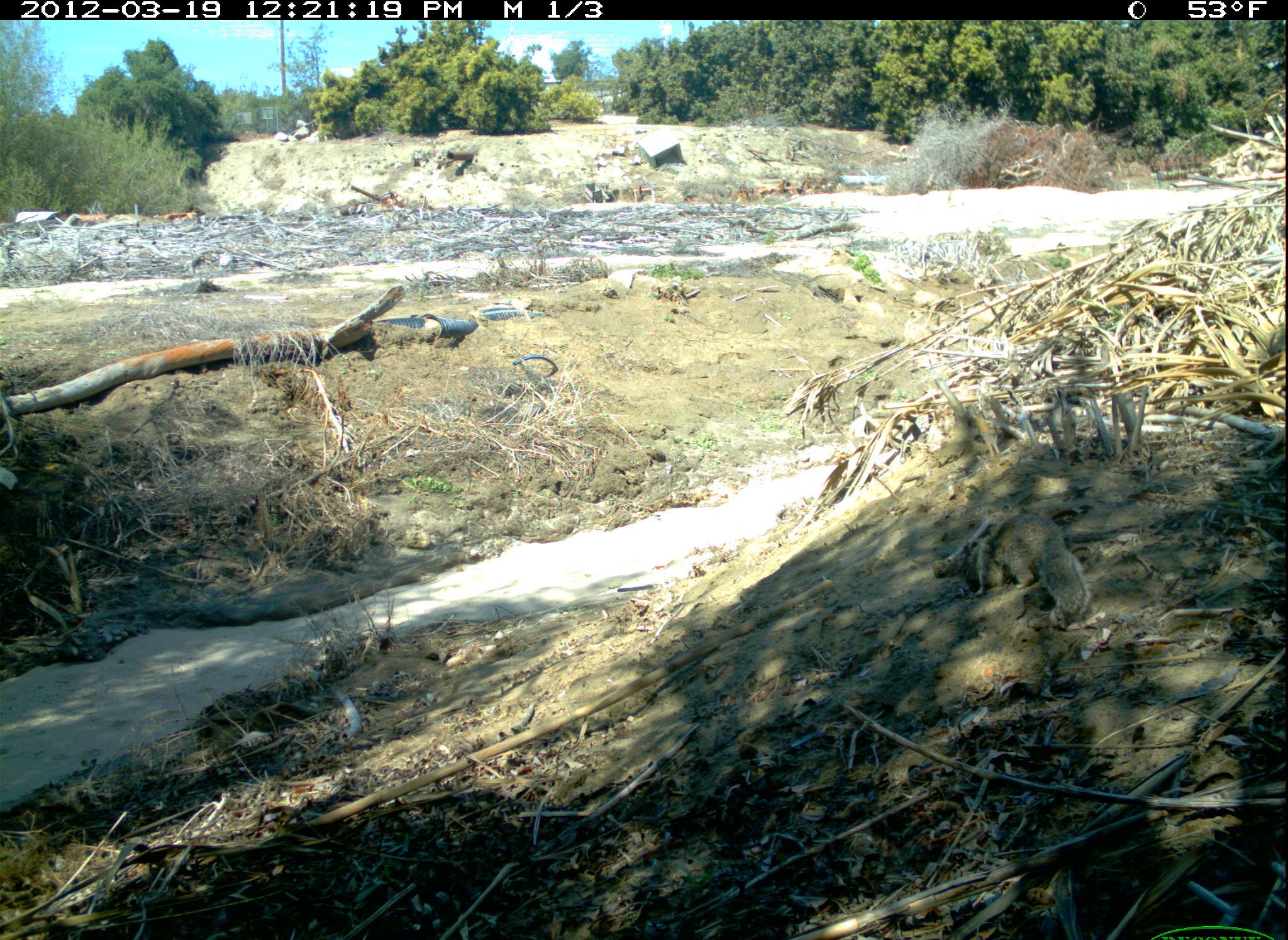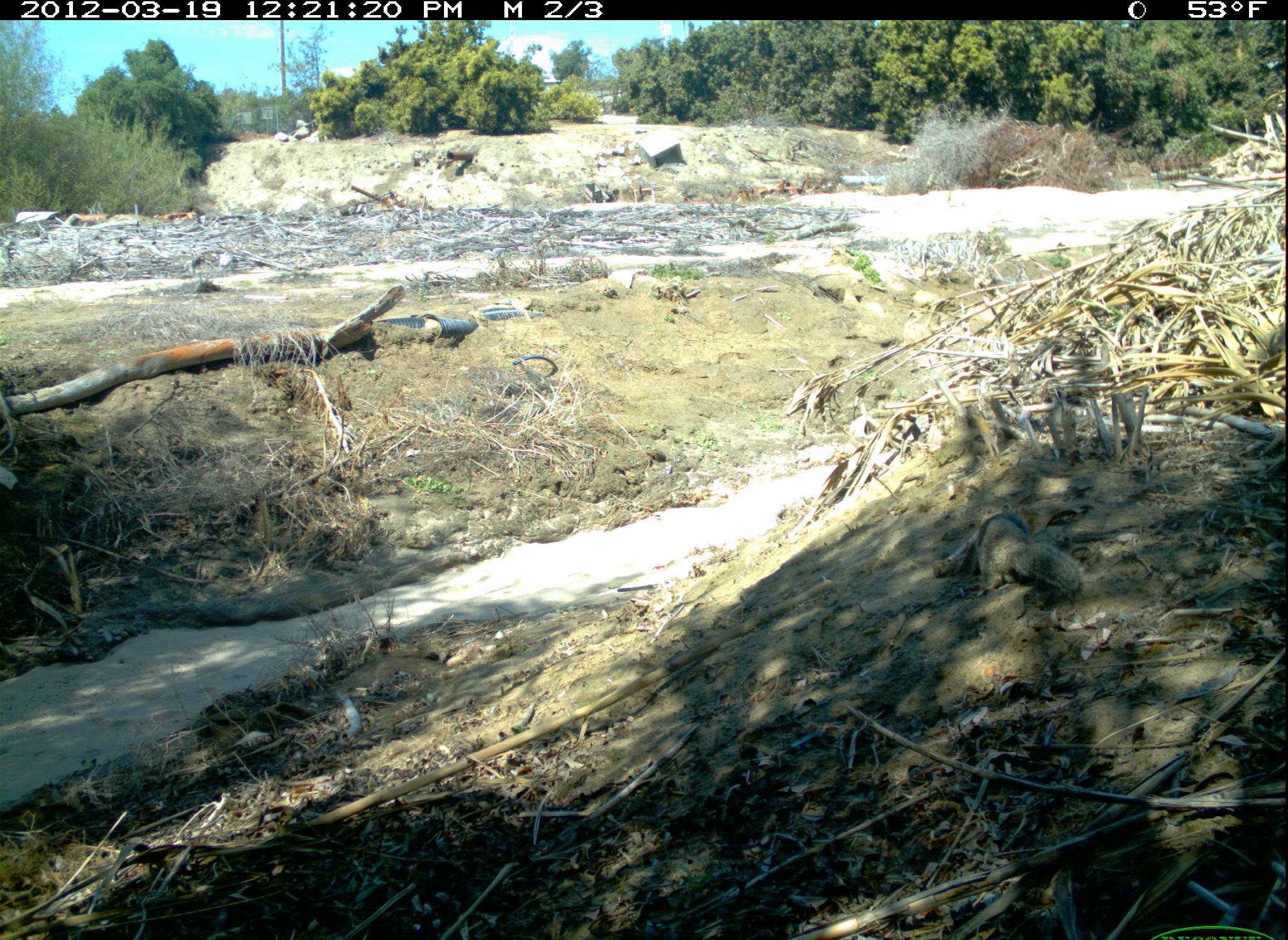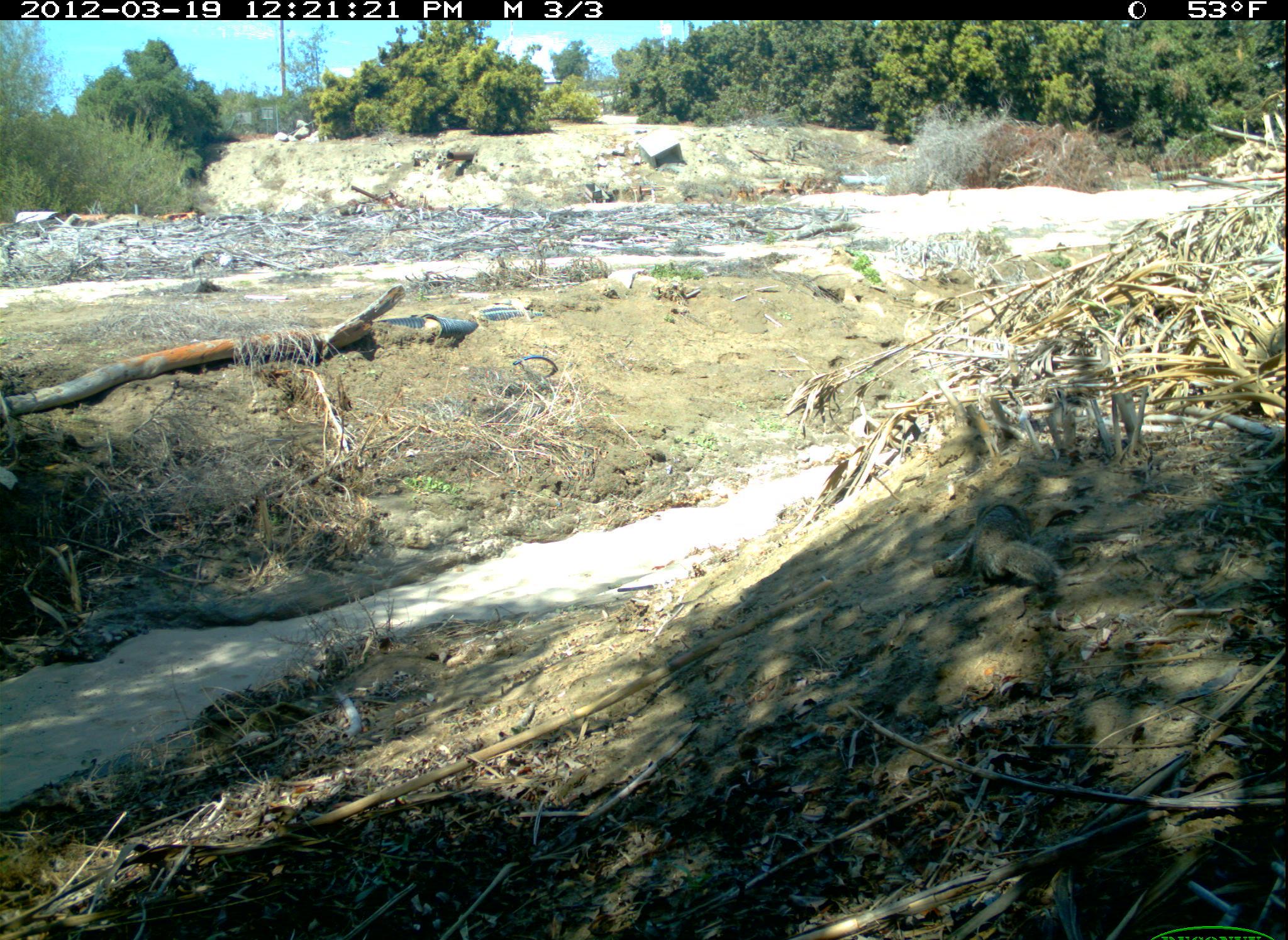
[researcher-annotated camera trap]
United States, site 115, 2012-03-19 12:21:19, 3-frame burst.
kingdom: Animalia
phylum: Chordata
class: Mammalia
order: Rodentia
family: Sciuridae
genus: Sciurus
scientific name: Sciurus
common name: squirrel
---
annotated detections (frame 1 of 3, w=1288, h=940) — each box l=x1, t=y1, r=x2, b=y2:
squirrel: l=937, t=506, r=1098, b=636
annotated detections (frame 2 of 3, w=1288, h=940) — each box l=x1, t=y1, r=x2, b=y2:
squirrel: l=935, t=486, r=1096, b=633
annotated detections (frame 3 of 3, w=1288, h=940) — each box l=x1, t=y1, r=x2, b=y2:
squirrel: l=932, t=482, r=1093, b=619